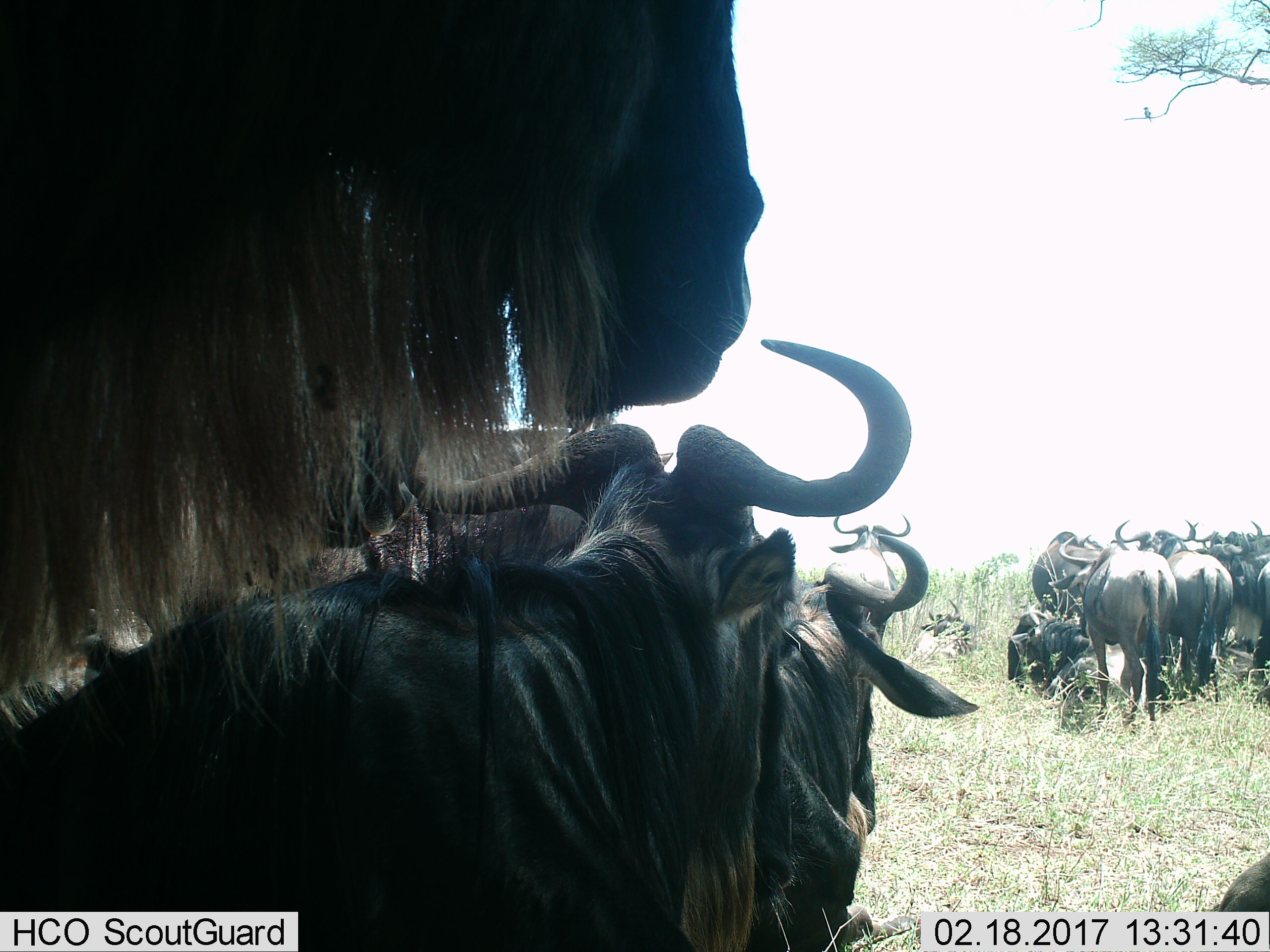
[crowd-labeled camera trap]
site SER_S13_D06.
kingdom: Animalia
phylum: Chordata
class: Mammalia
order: Artiodactyla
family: Bovidae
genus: Connochaetes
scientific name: Connochaetes taurinus taurinus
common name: blue wildebeest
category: wildebeestblue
Wildebeestblue (blue wildebeest) (Connochaetes taurinus taurinus), count 11-50. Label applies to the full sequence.